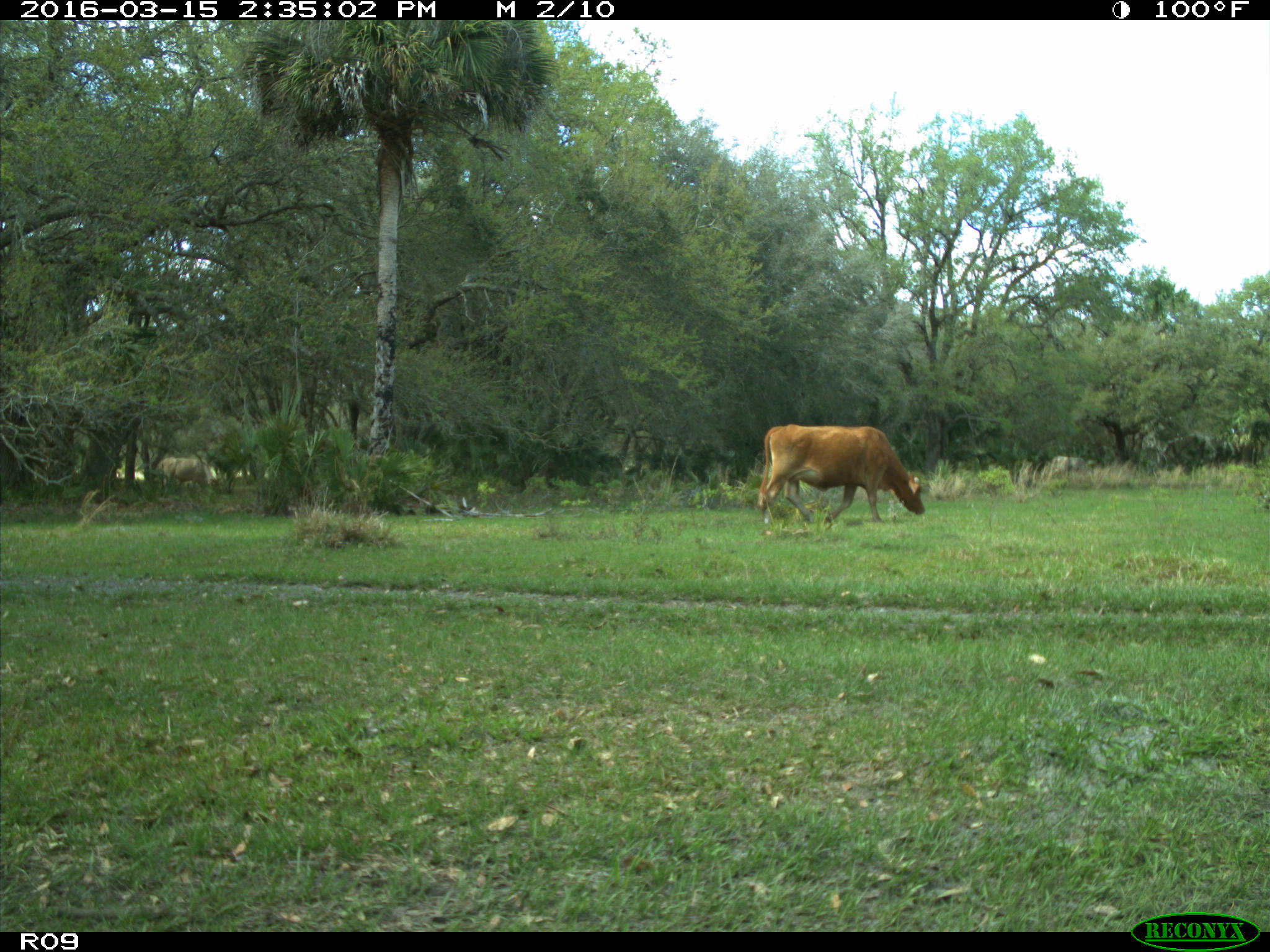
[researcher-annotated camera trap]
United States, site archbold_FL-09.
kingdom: Animalia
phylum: Chordata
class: Mammalia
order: Artiodactyla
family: Bovidae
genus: Bos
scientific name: Bos taurus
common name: domestic cow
Bos taurus (domestic cow).